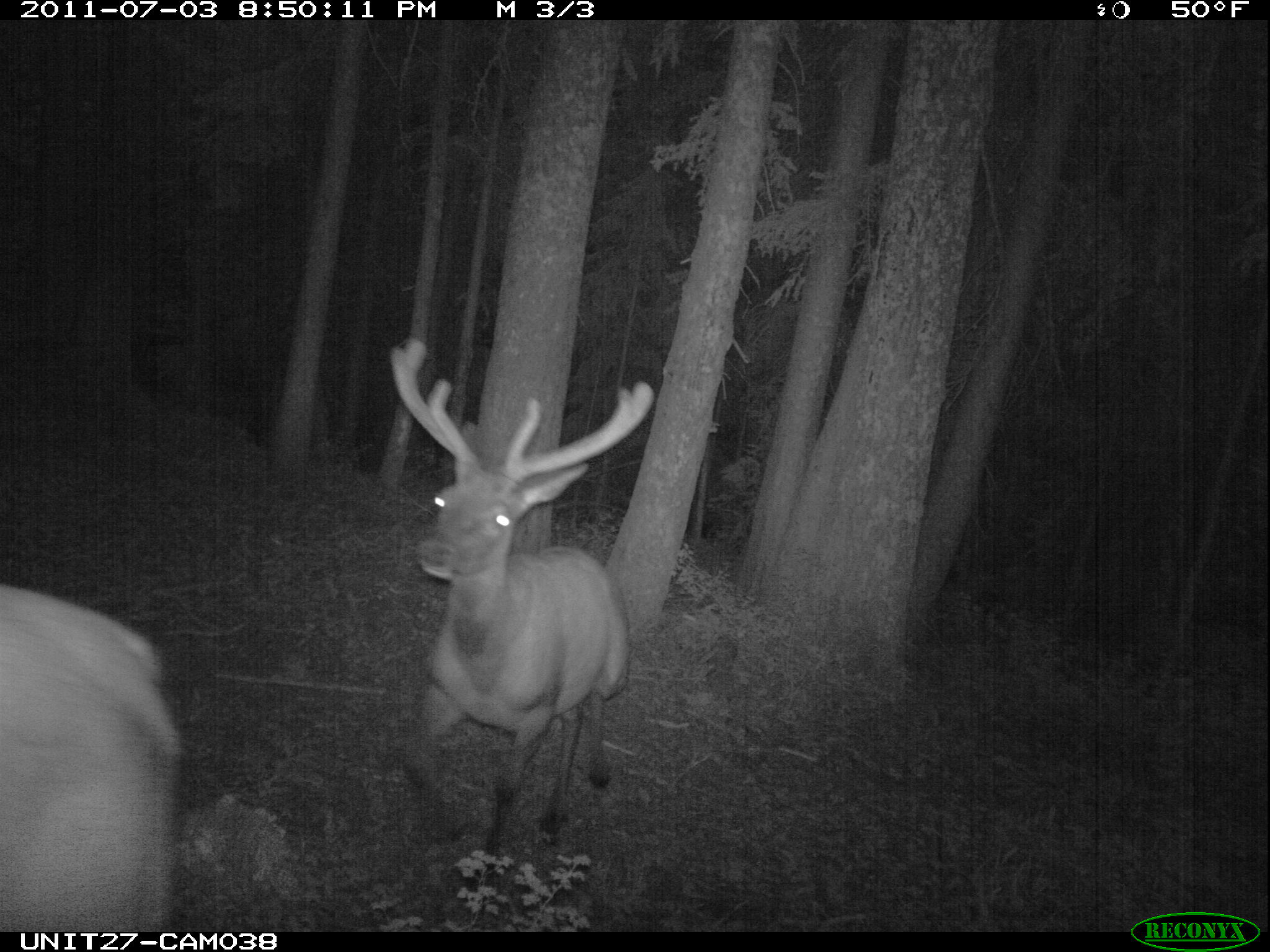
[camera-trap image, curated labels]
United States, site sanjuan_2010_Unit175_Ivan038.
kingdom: Animalia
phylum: Chordata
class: Mammalia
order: Artiodactyla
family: Cervidae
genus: Cervus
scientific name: Cervus elaphus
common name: red deer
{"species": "Cervus elaphus (red deer)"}